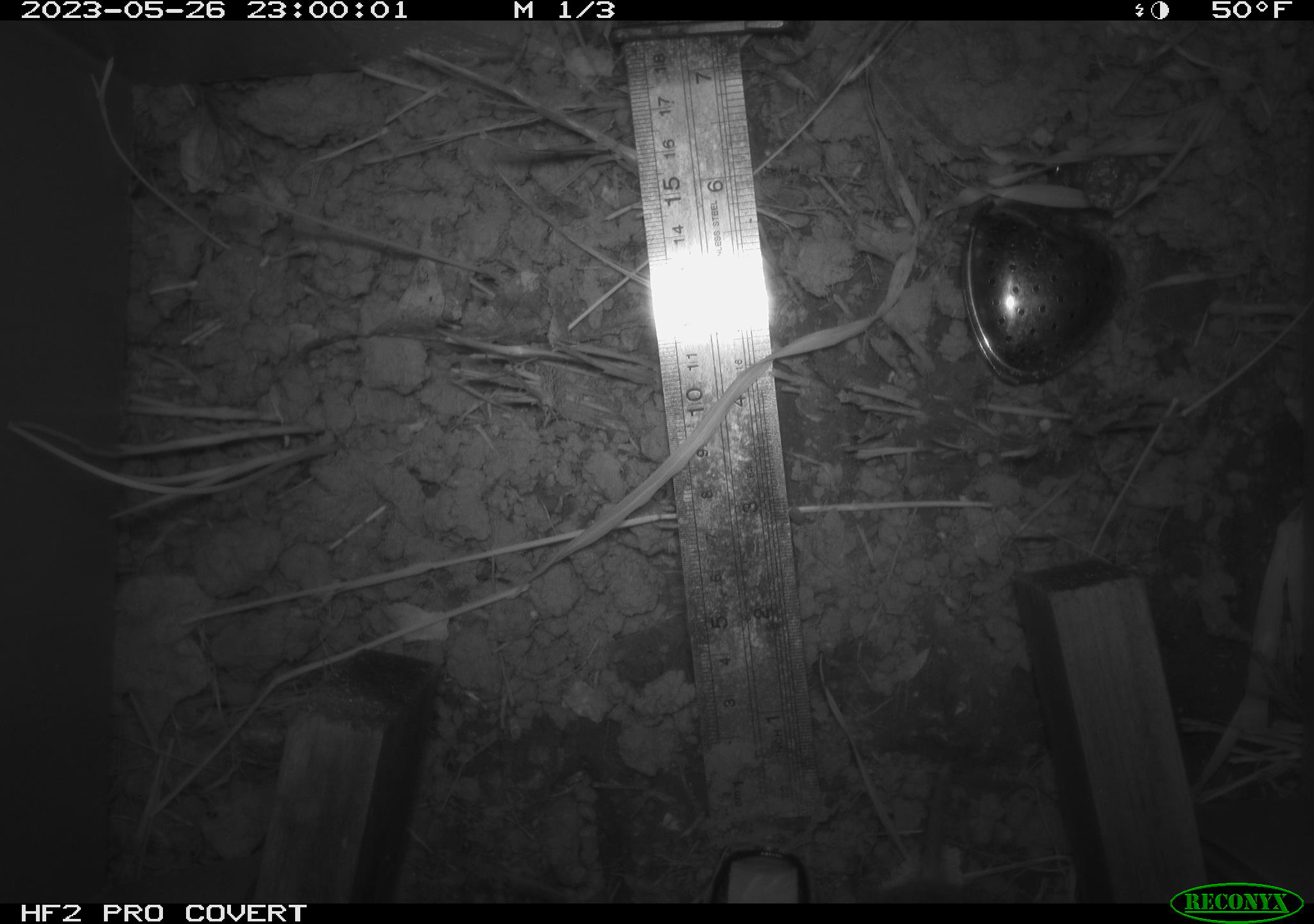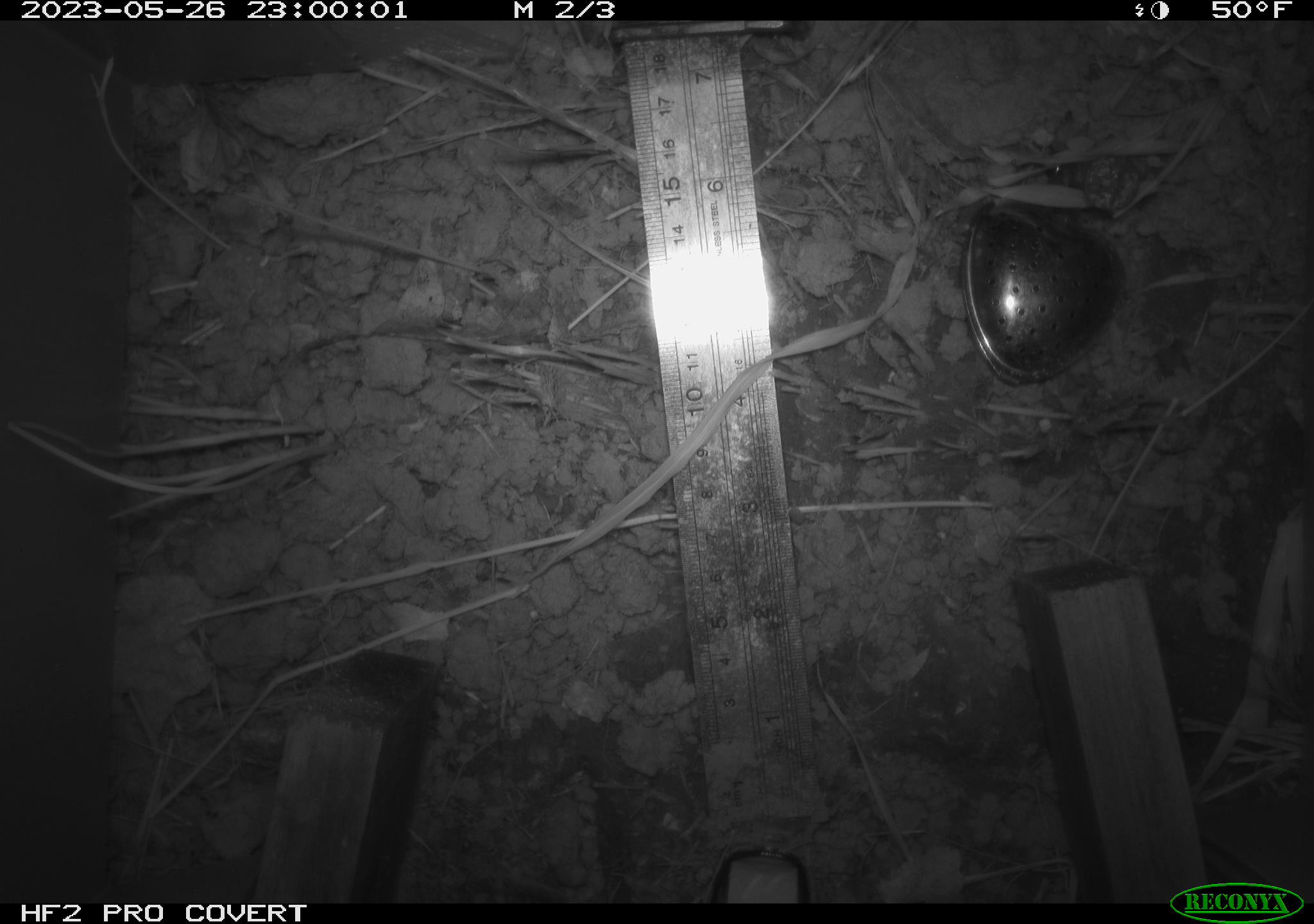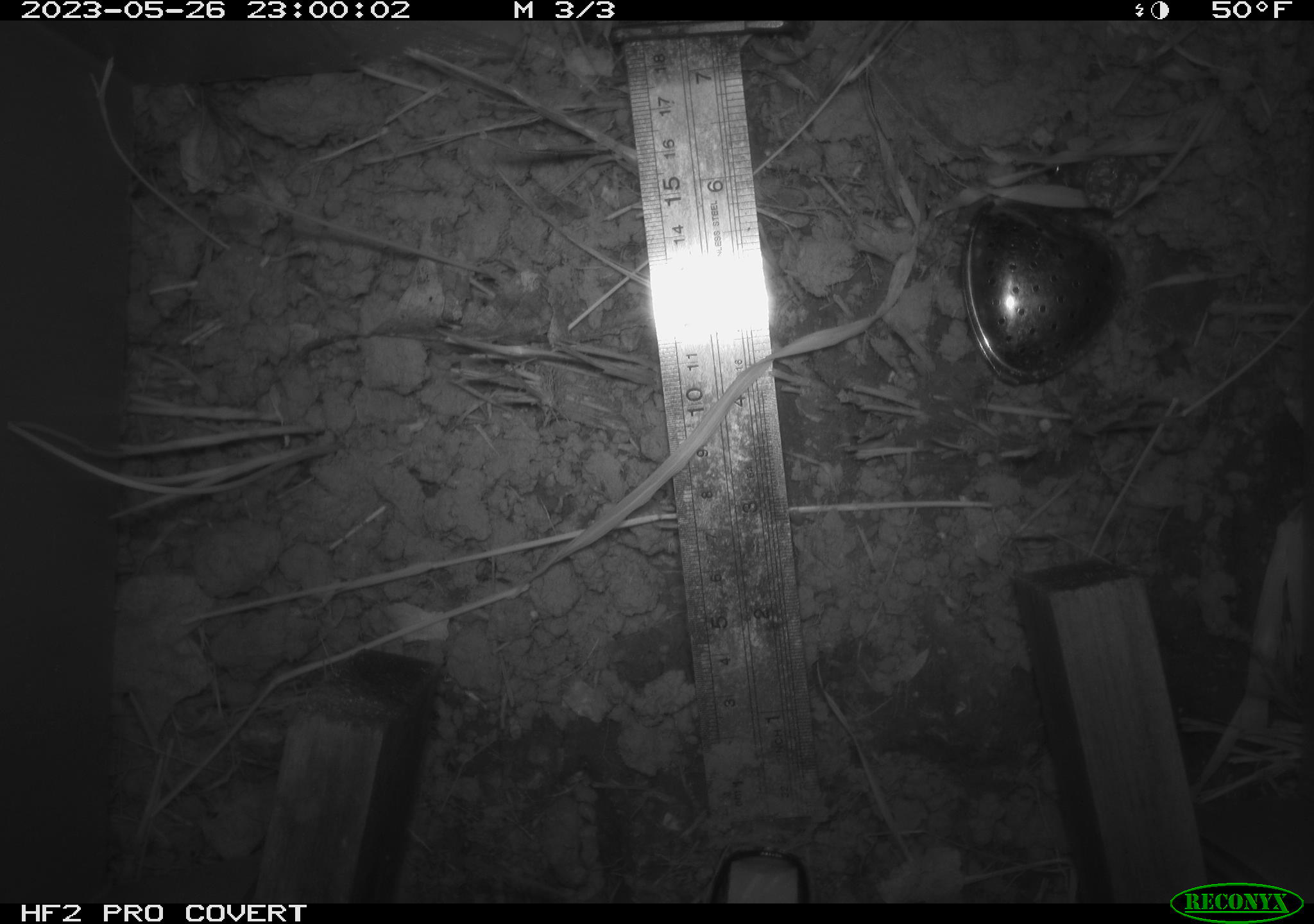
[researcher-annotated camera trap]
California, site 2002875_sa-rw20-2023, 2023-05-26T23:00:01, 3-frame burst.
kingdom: Animalia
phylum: Chordata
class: Mammalia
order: Rodentia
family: Cricetidae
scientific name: Arvicolinae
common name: voles, lemmings, and muskrats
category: arvicolinae subfamily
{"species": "arvicolinae subfamily (voles, lemmings, and muskrats) (Arvicolinae)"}